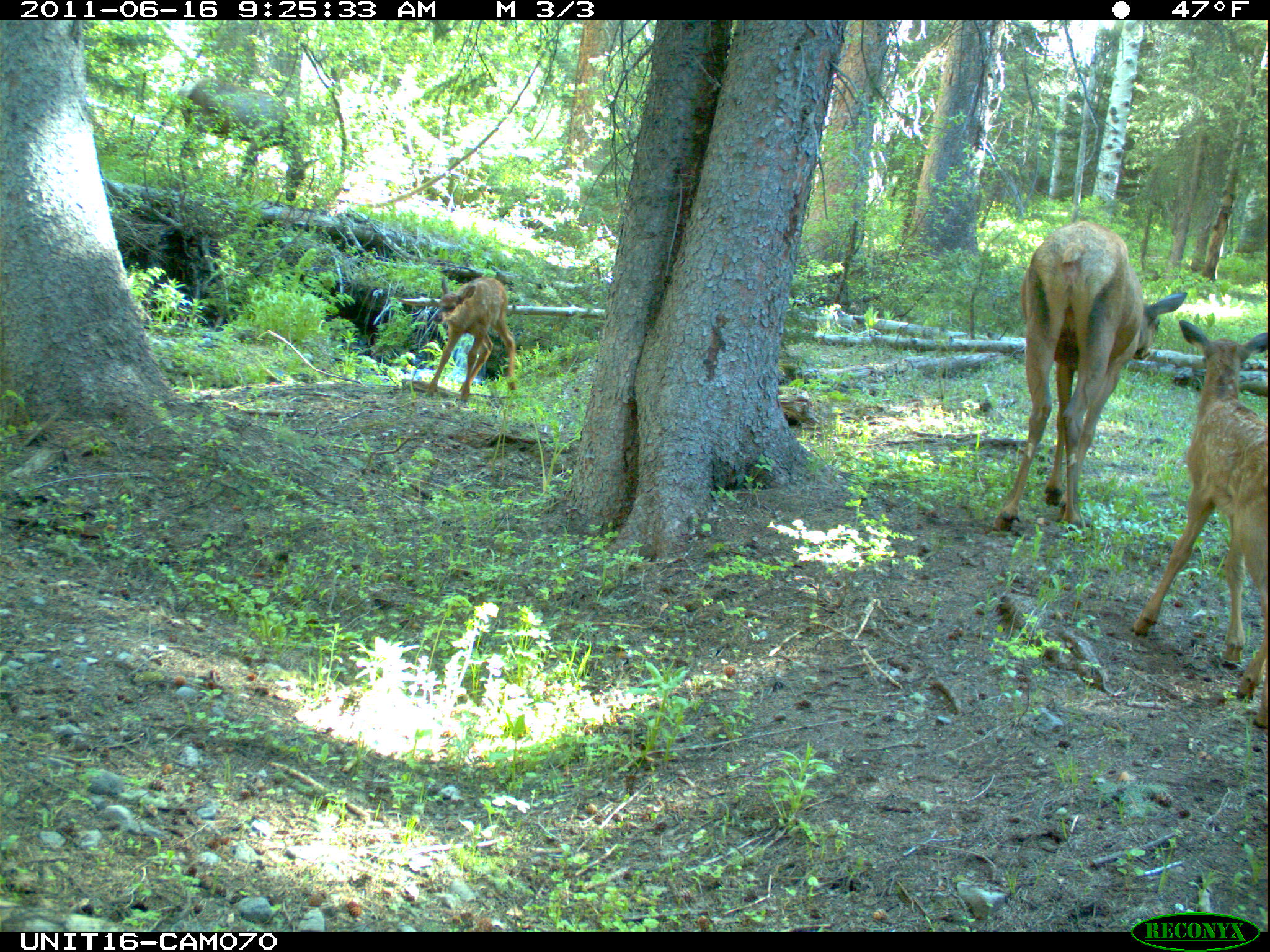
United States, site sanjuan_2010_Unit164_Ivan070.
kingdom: Animalia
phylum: Chordata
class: Mammalia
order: Artiodactyla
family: Cervidae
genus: Cervus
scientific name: Cervus elaphus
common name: red deer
Cervus elaphus (red deer).